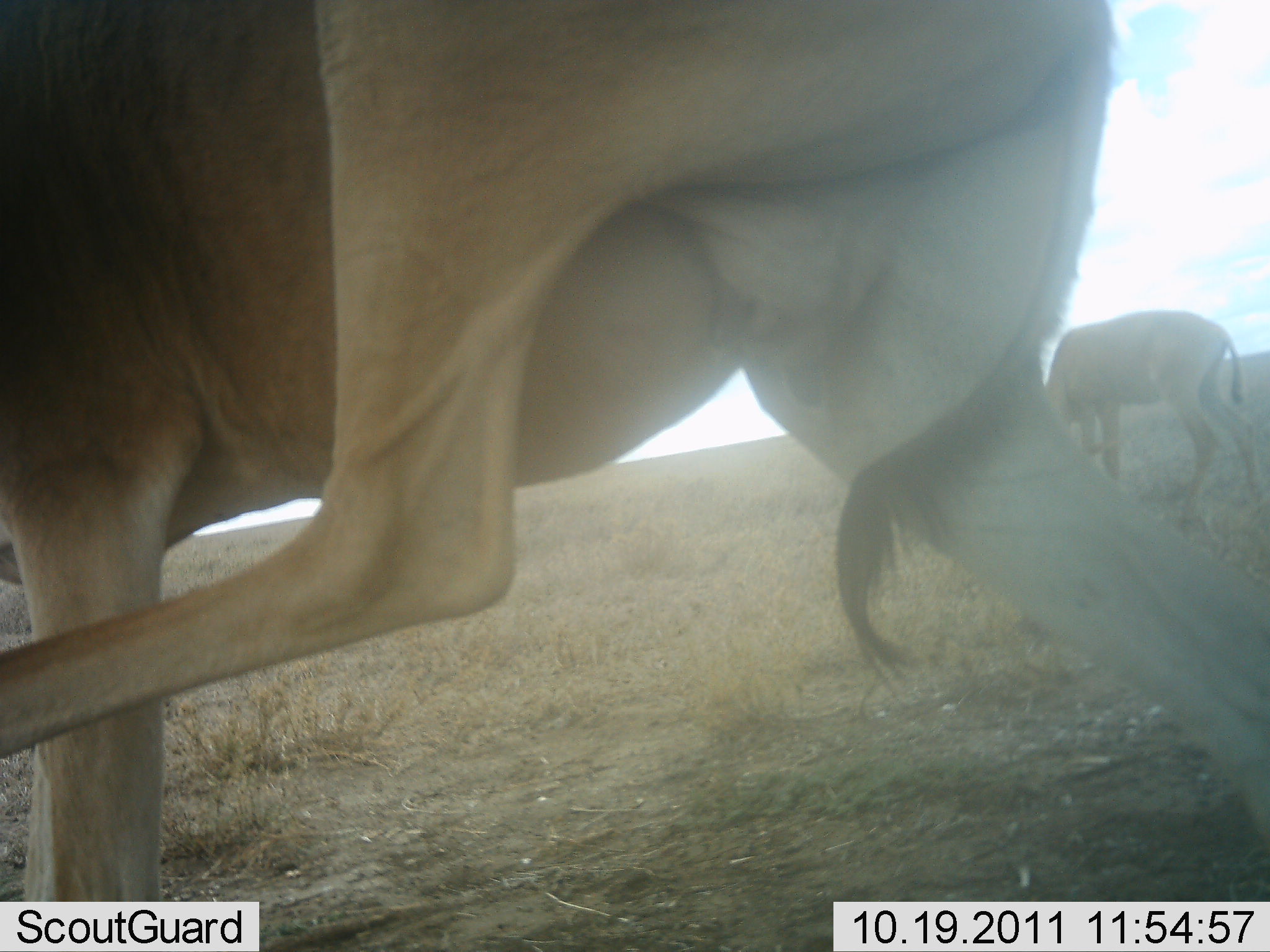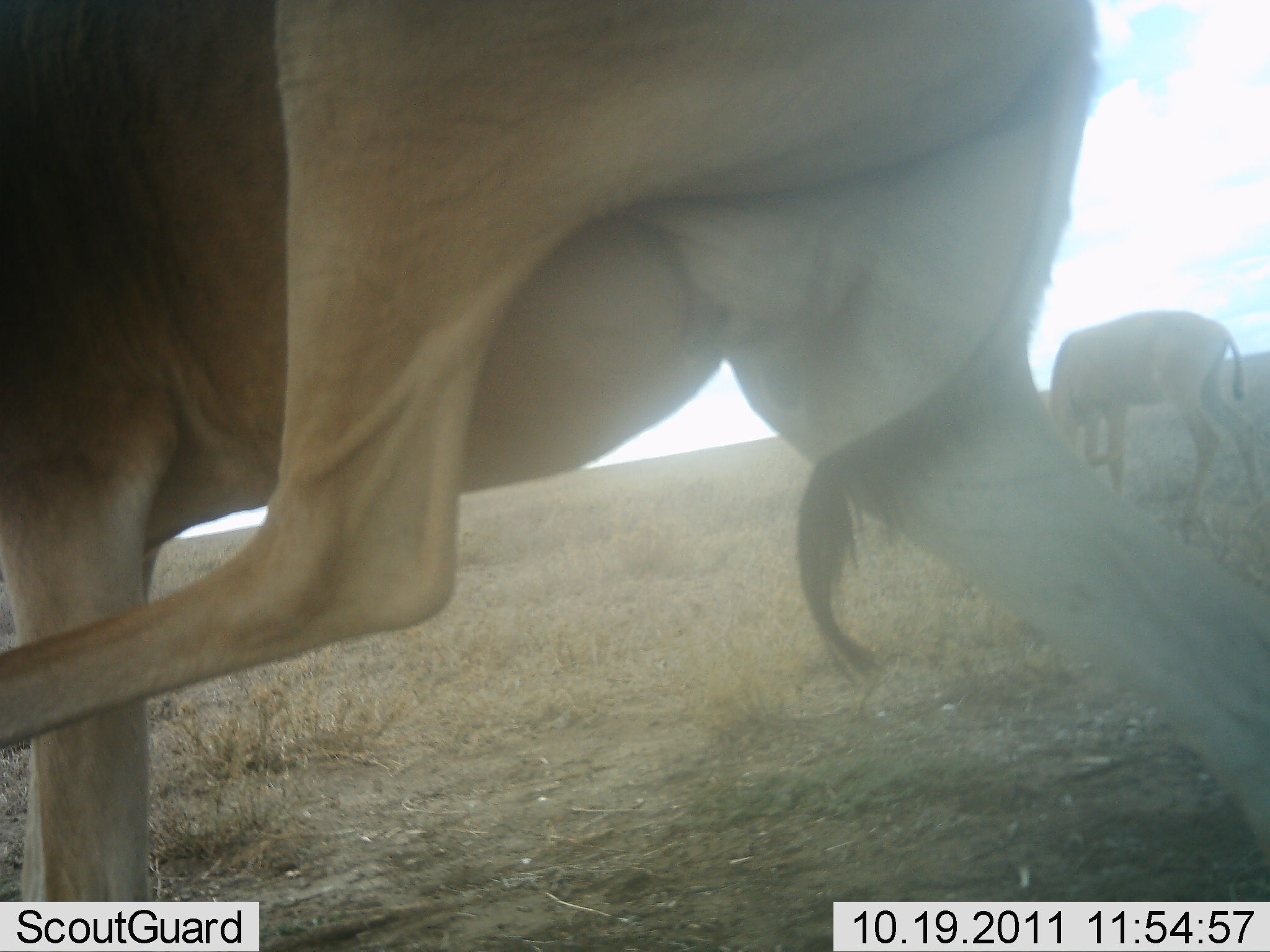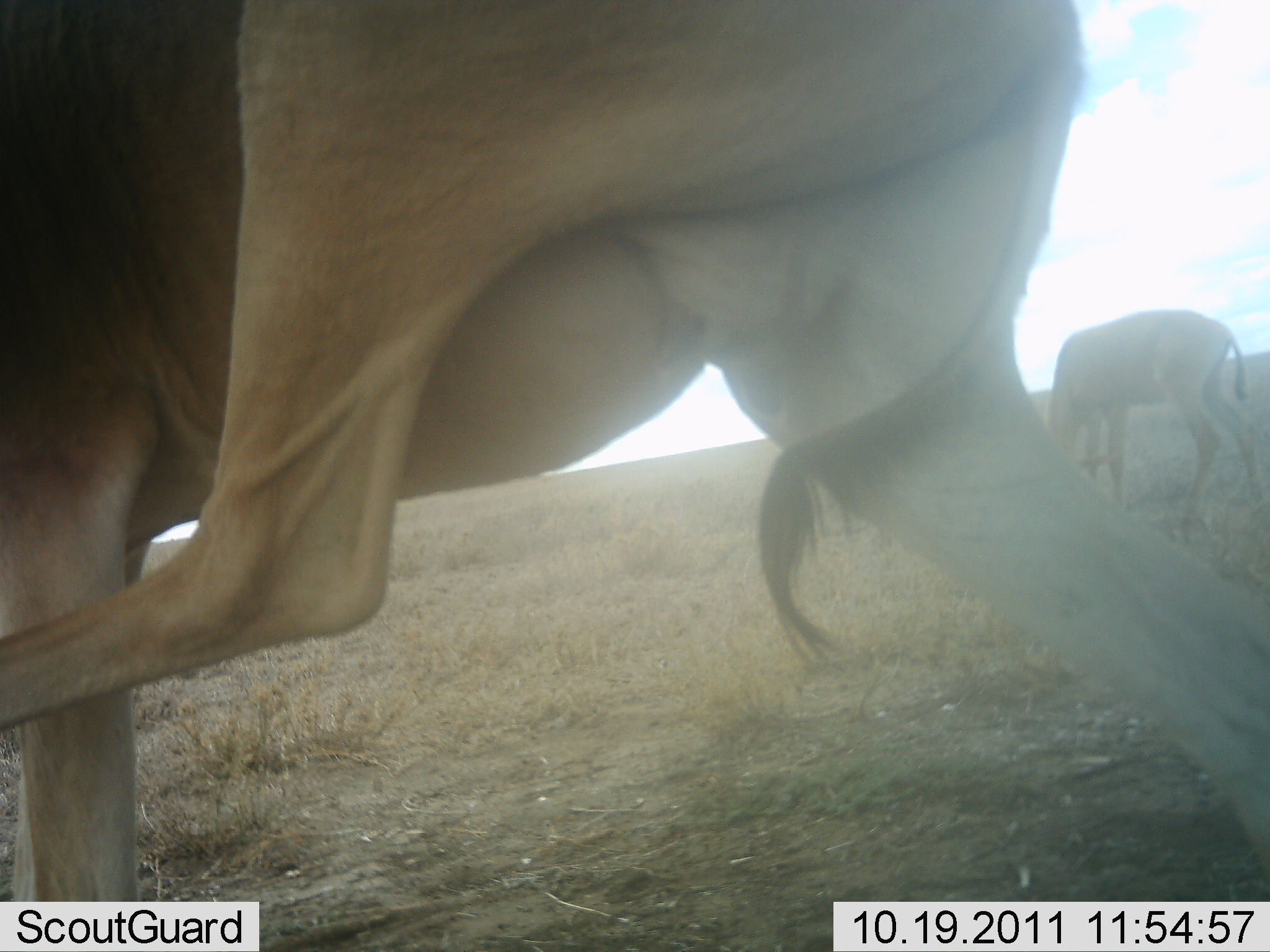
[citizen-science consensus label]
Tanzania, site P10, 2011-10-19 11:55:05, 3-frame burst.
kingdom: Animalia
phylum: Chordata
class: Mammalia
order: Artiodactyla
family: Bovidae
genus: Alcelaphus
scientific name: Alcelaphus buselaphus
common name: hartebeest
Hartebeest (Alcelaphus buselaphus), count 2. Behavior (volunteer vote fractions): standing 30%, resting 10%, moving 40%, interacting 10%. Young present (vote fraction): 10%. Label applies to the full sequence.